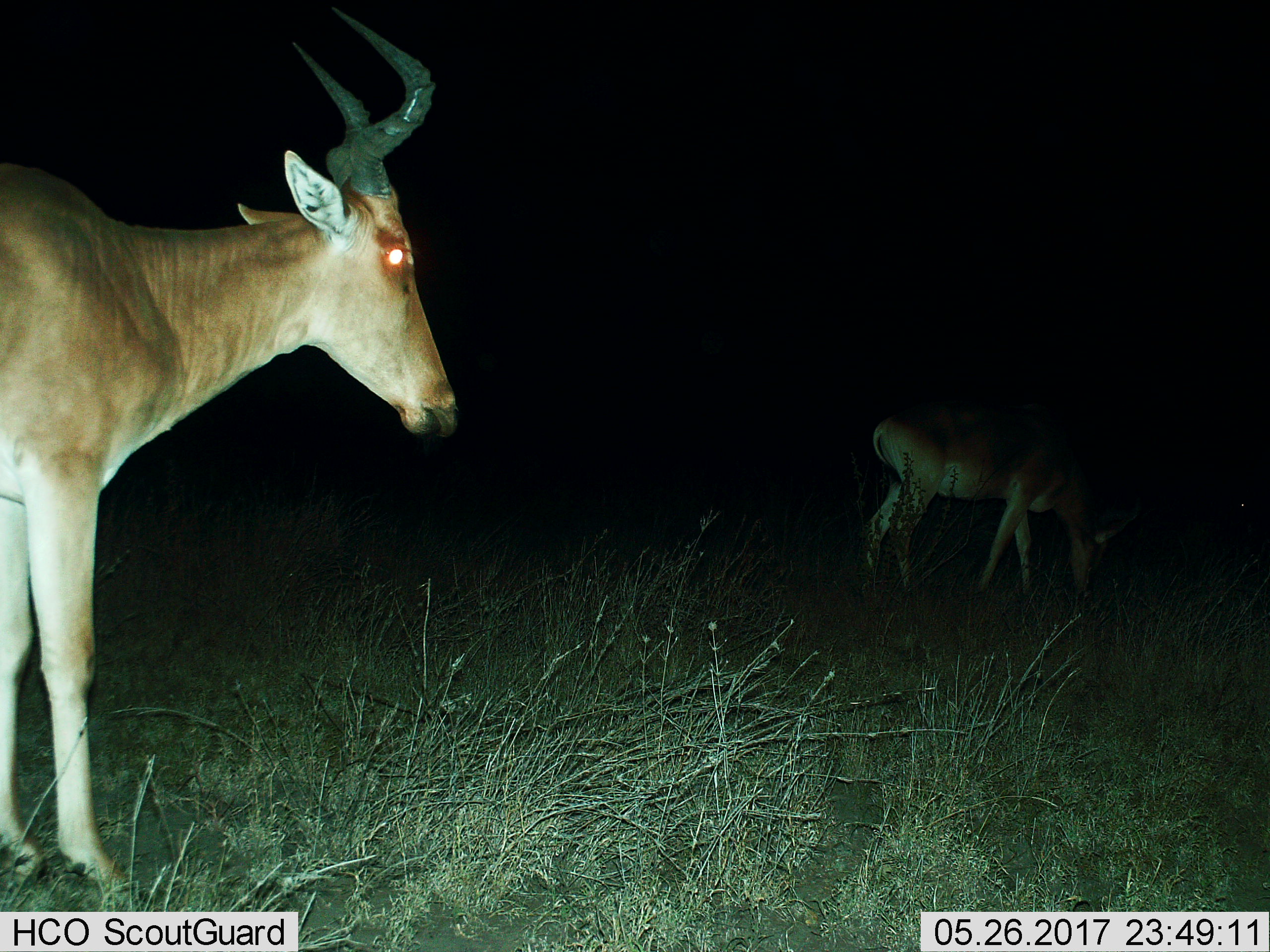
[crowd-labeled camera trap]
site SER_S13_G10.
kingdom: Animalia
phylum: Chordata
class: Mammalia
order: Artiodactyla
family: Bovidae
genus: Alcelaphus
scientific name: Alcelaphus buselaphus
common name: hartebeest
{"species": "hartebeest (Alcelaphus buselaphus)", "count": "2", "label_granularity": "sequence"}